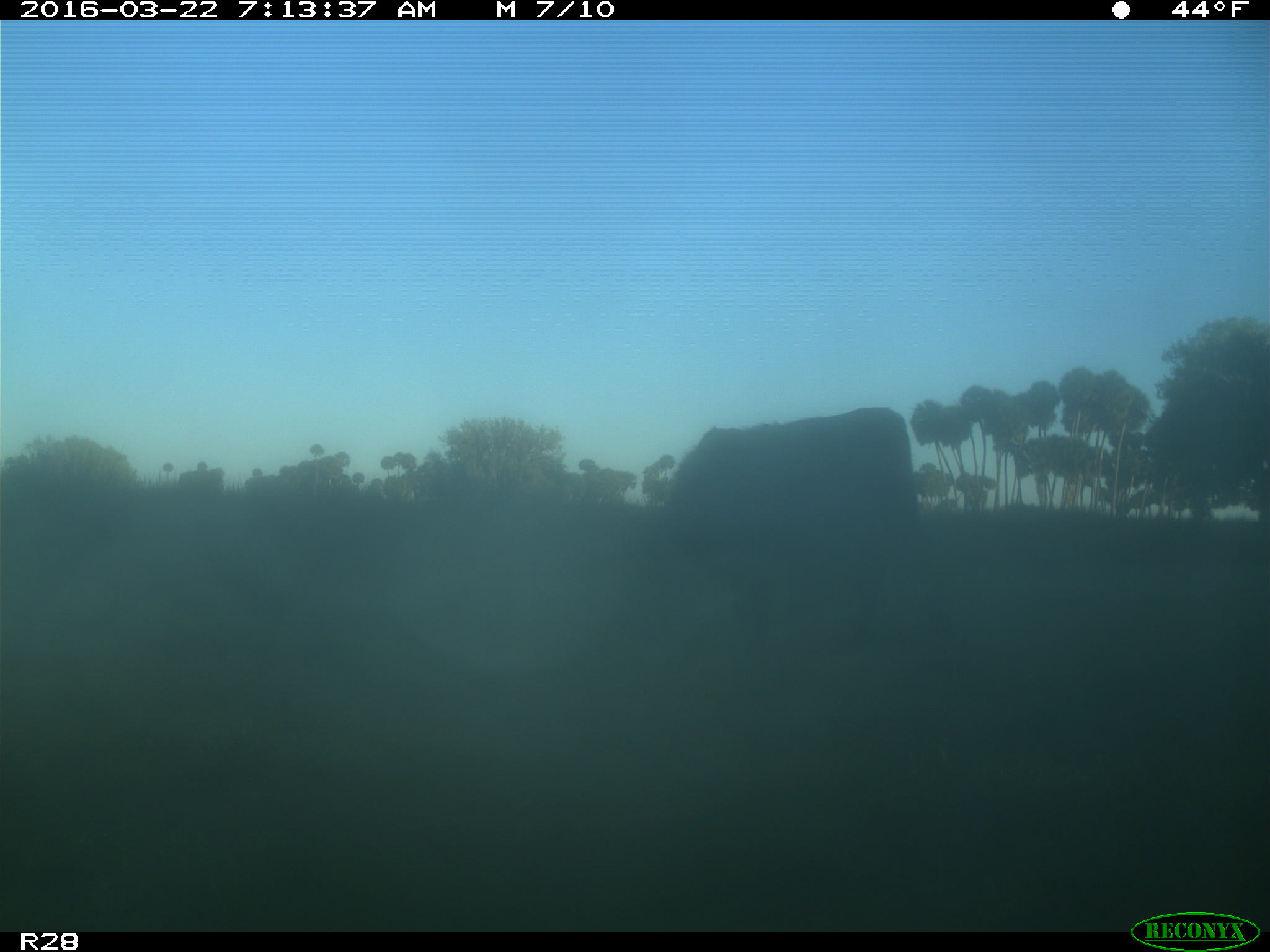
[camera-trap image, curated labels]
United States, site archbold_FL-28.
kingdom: Animalia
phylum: Chordata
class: Mammalia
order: Artiodactyla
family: Bovidae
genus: Bos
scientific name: Bos taurus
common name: domestic cow